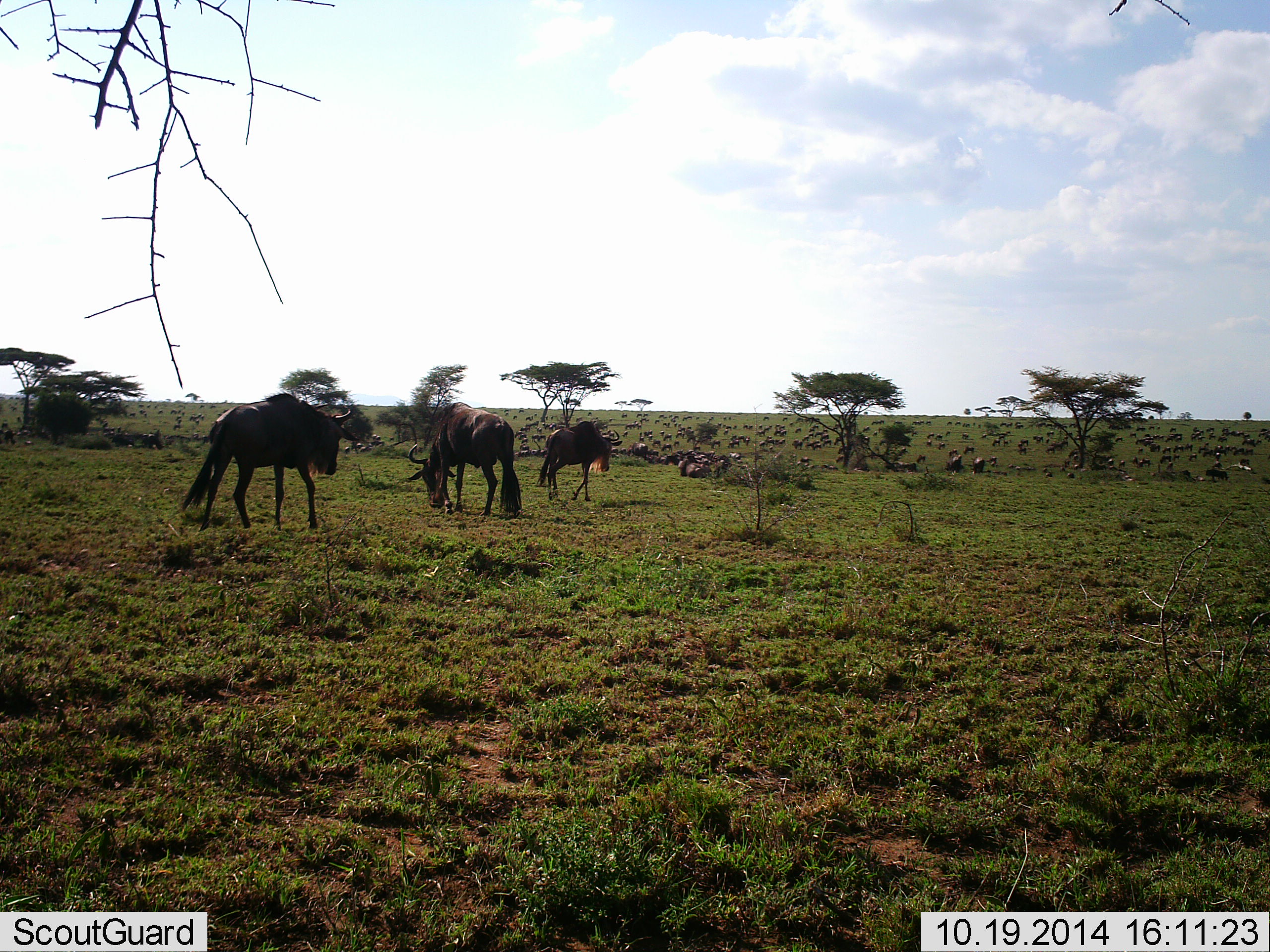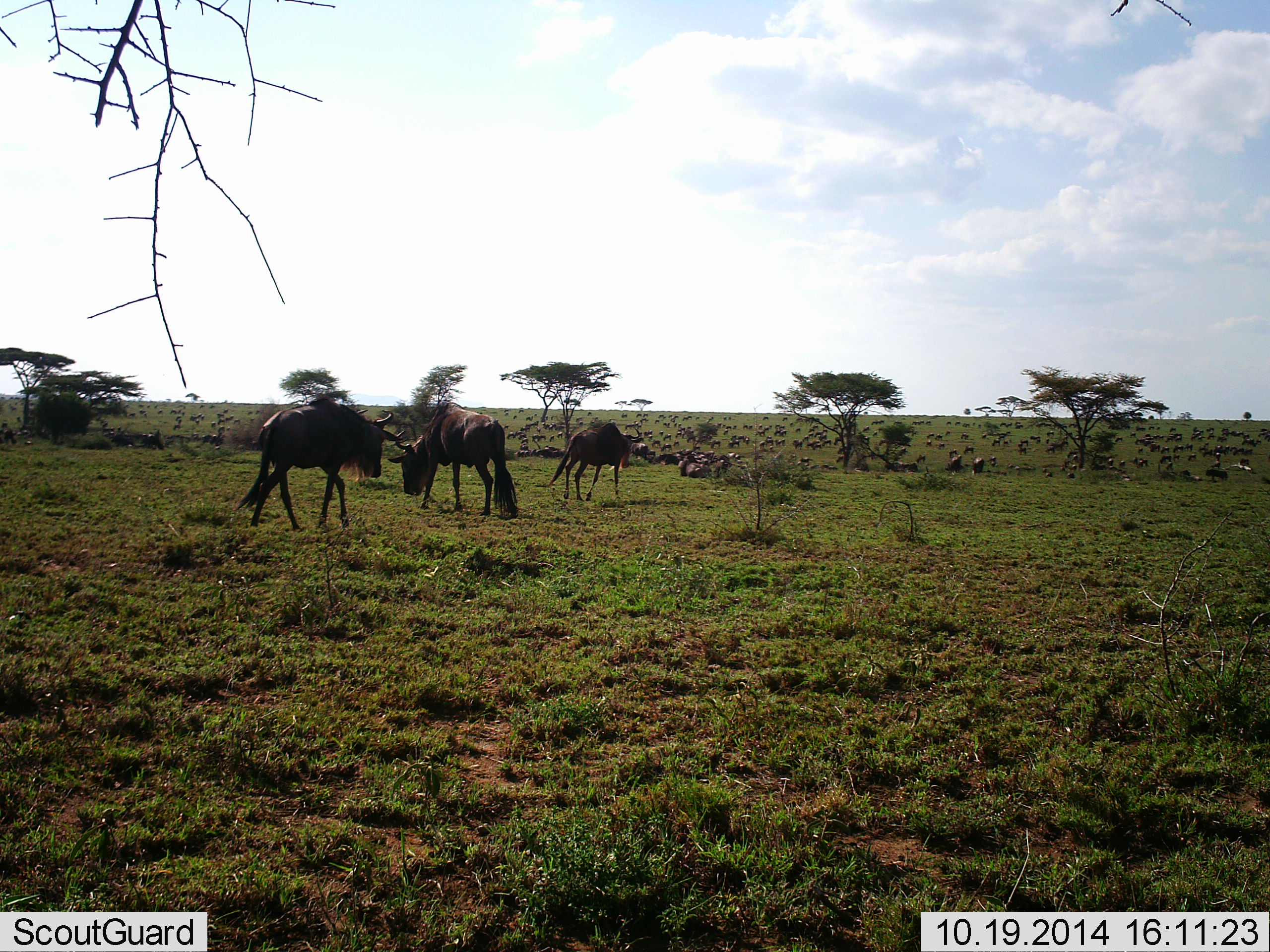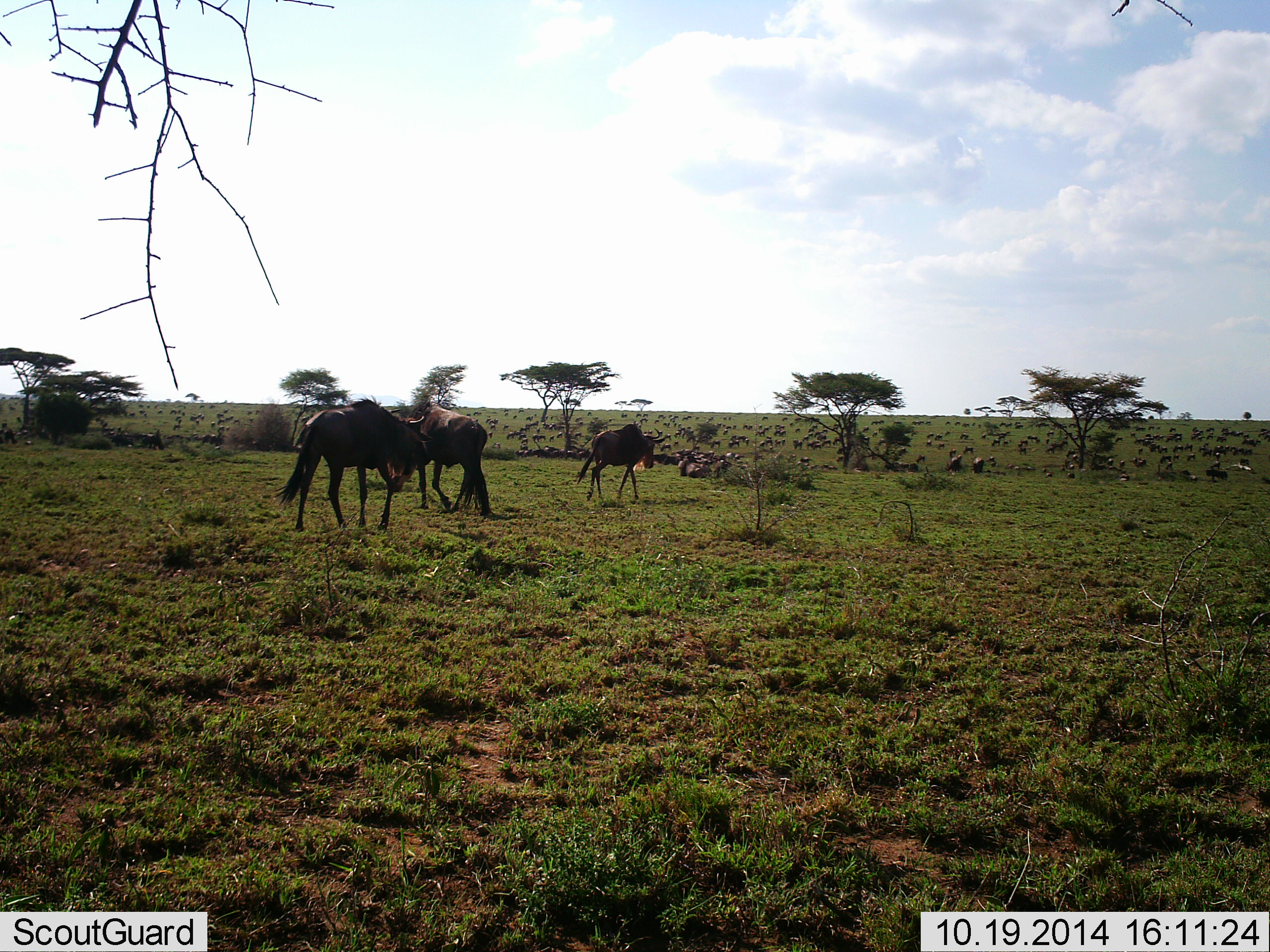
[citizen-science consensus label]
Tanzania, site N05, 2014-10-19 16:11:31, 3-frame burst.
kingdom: Animalia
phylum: Chordata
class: Mammalia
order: Artiodactyla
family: Bovidae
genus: Connochaetes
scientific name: Connochaetes taurinus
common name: blue wildebeest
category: wildebeest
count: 11-50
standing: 30%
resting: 40%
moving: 60%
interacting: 10%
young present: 0%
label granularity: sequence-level